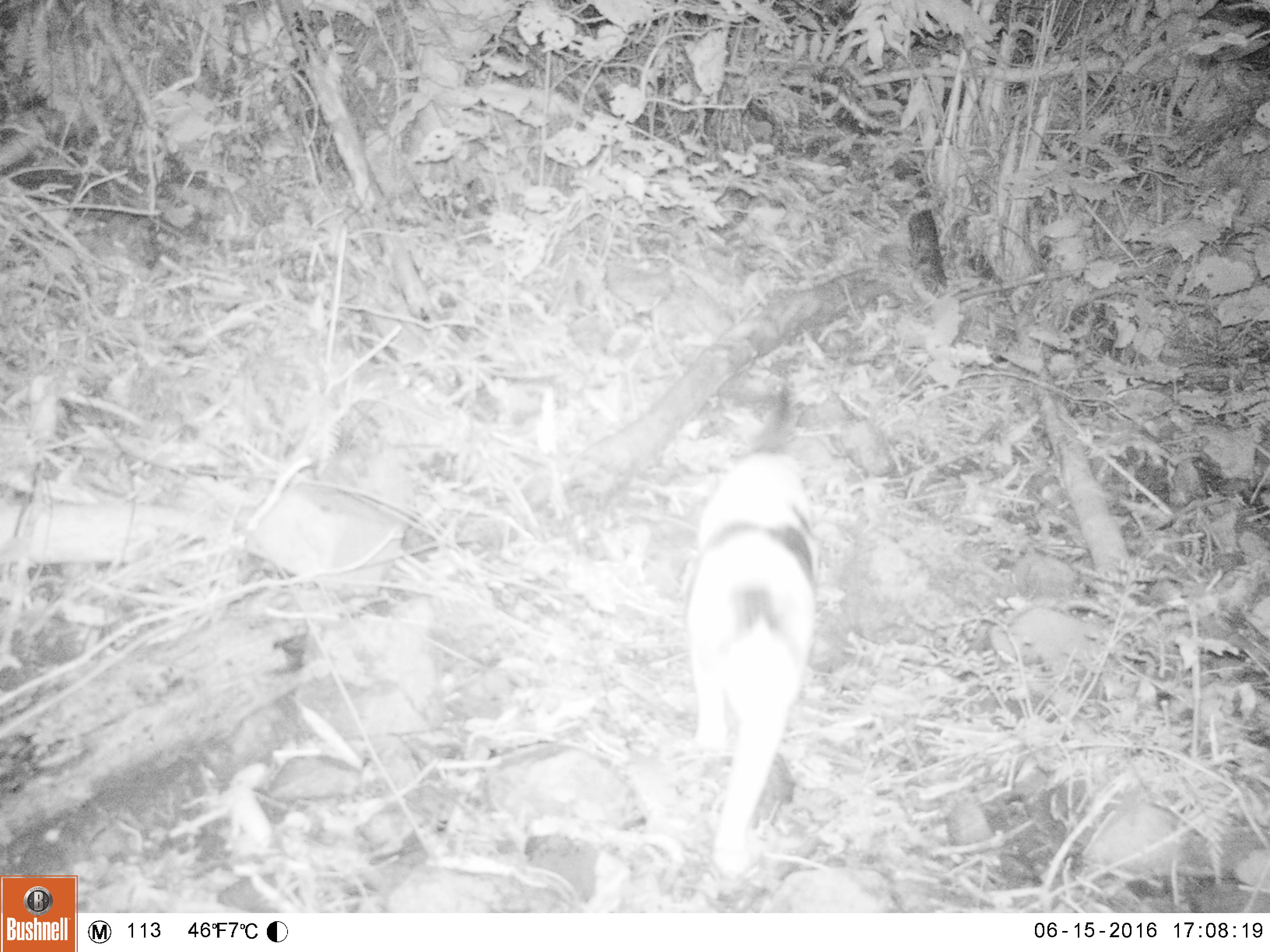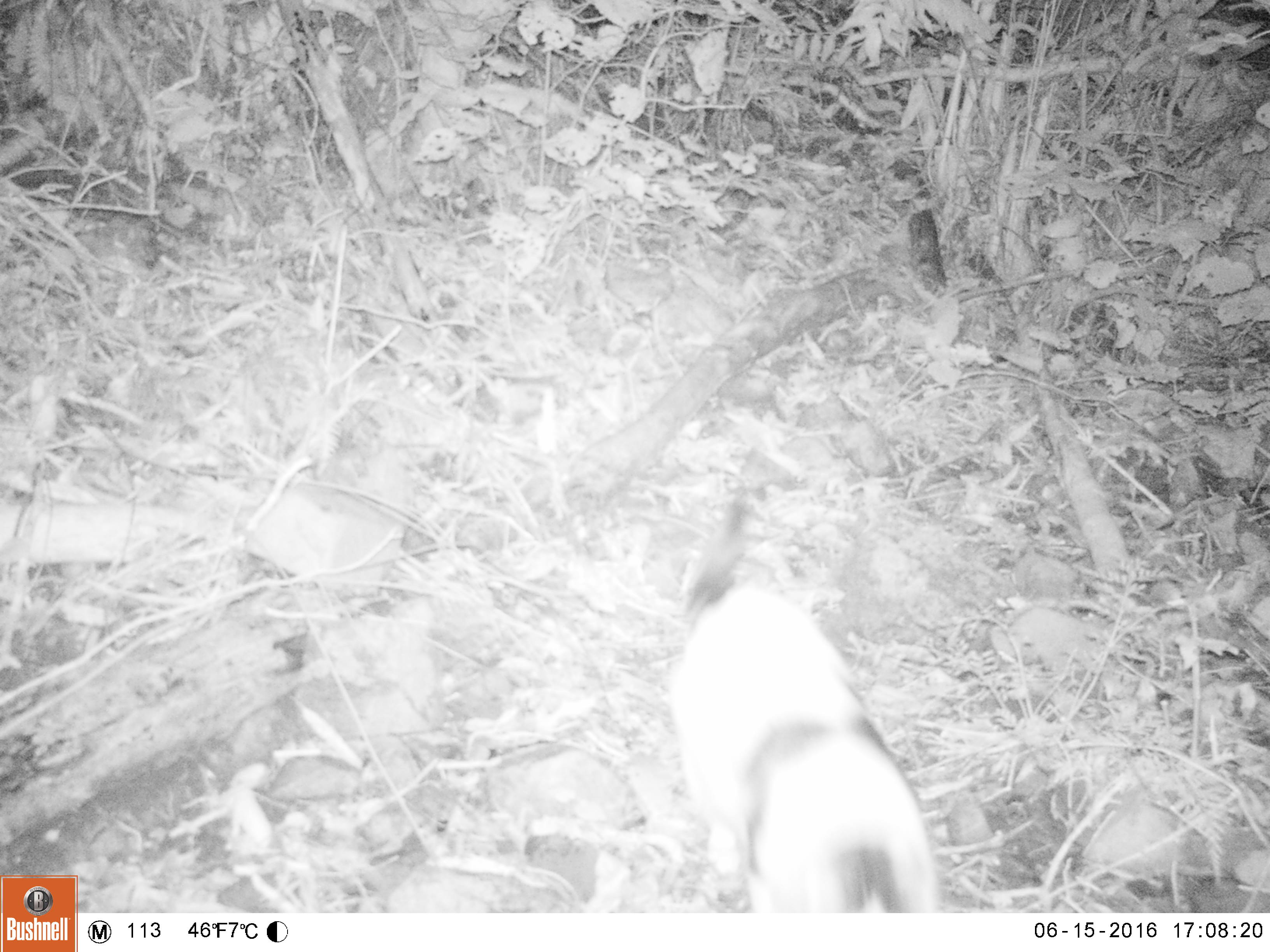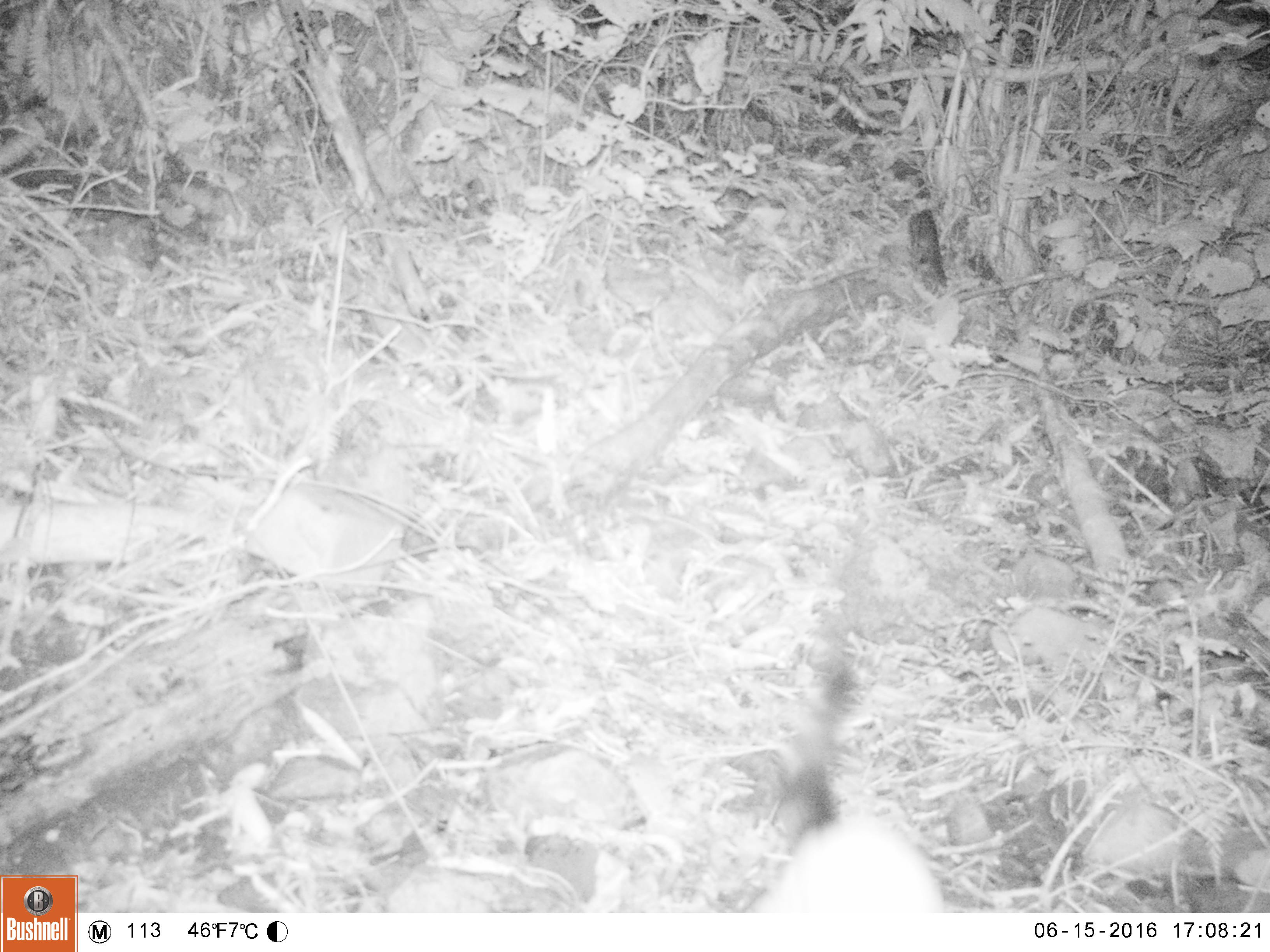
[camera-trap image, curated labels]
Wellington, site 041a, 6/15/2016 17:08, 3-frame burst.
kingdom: Animalia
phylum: Chordata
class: Mammalia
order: Carnivora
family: Felidae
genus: Felis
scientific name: Felis catus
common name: cat